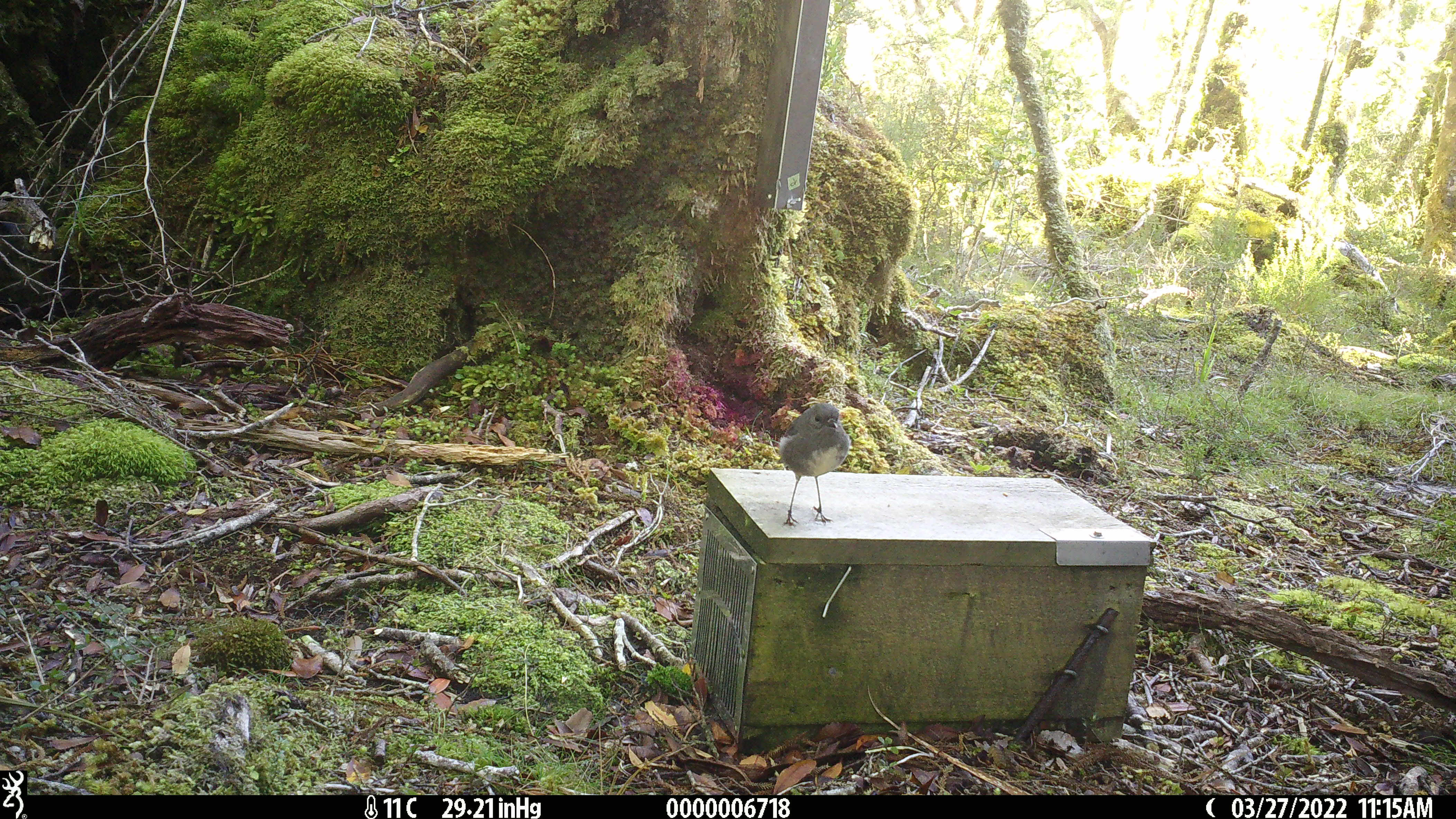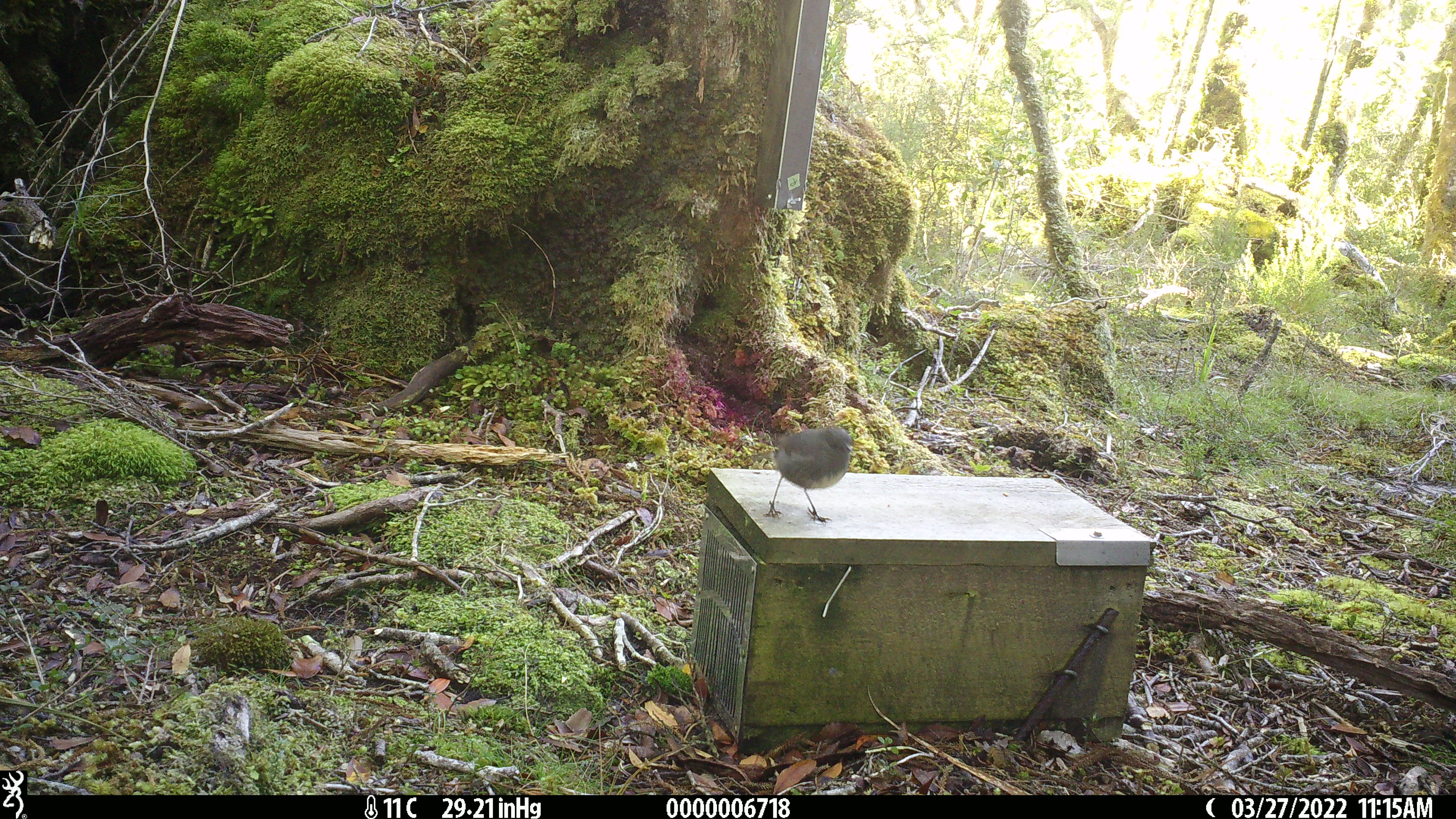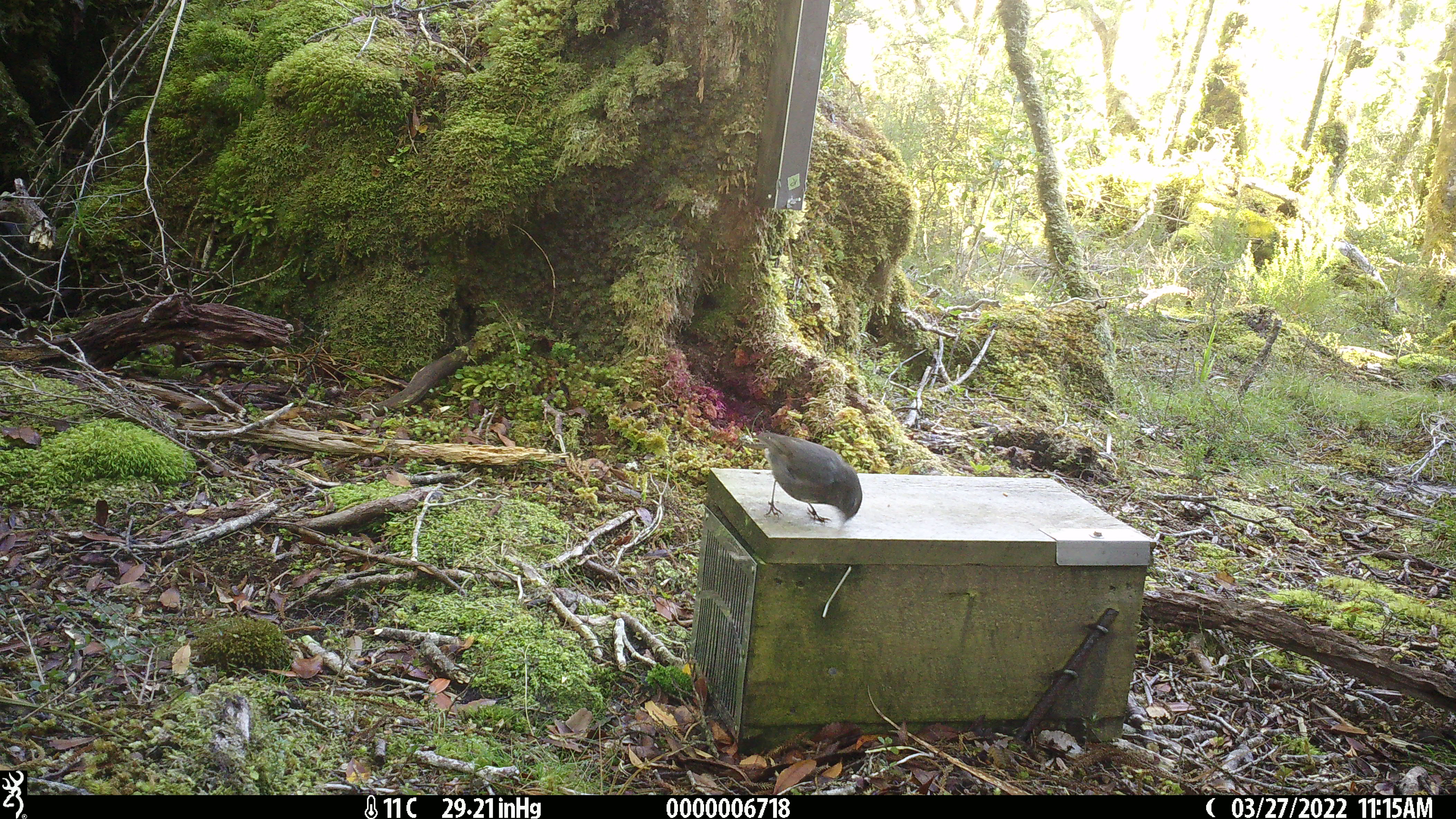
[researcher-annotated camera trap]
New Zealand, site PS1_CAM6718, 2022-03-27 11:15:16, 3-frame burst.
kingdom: Animalia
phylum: Chordata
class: Aves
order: Passeriformes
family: Petroicidae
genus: Petroica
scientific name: Petroica australis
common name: new zealand robin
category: robin